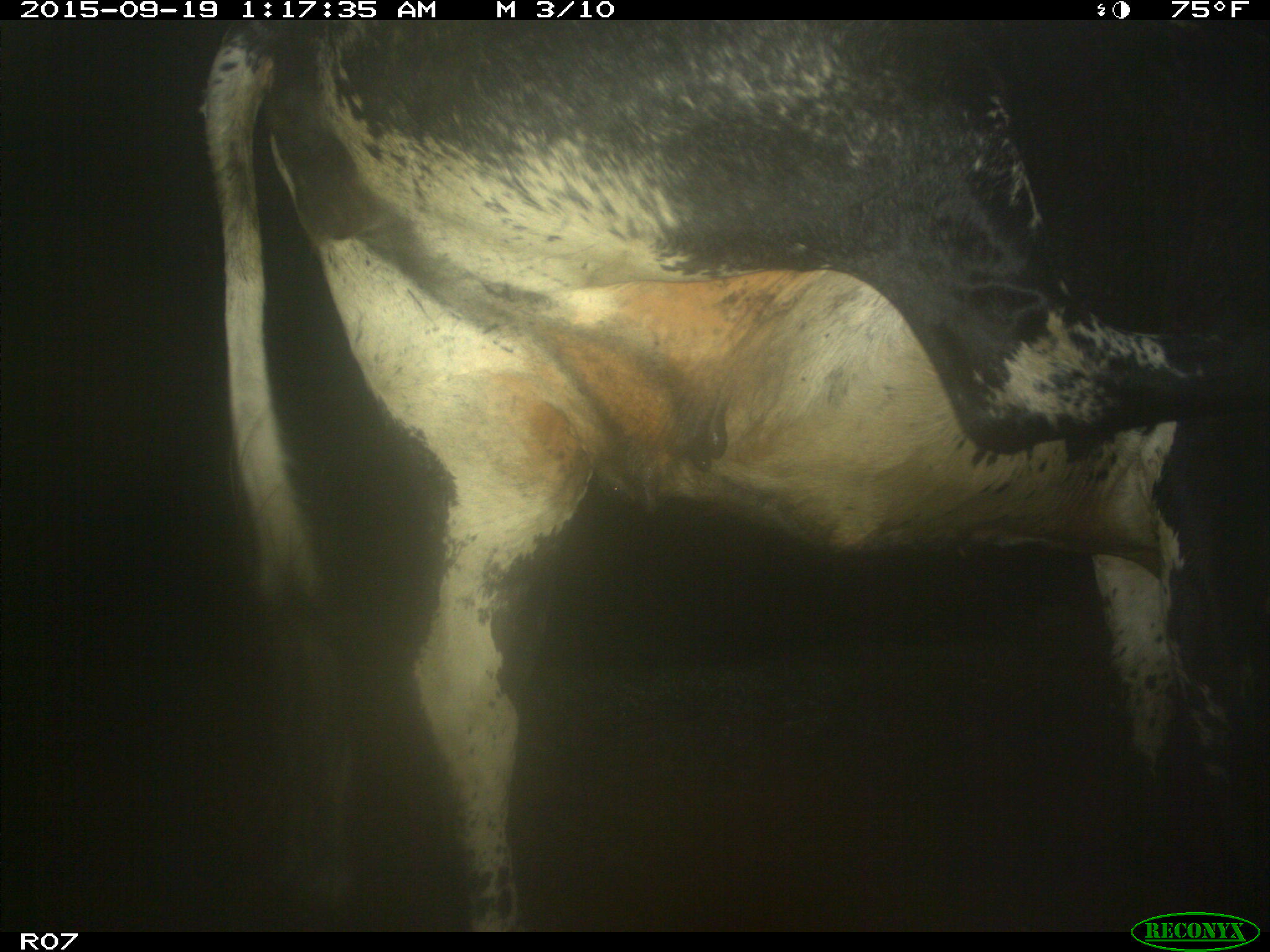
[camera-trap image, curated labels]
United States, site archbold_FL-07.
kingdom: Animalia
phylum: Chordata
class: Mammalia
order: Artiodactyla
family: Bovidae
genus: Bos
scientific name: Bos taurus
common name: domestic cow